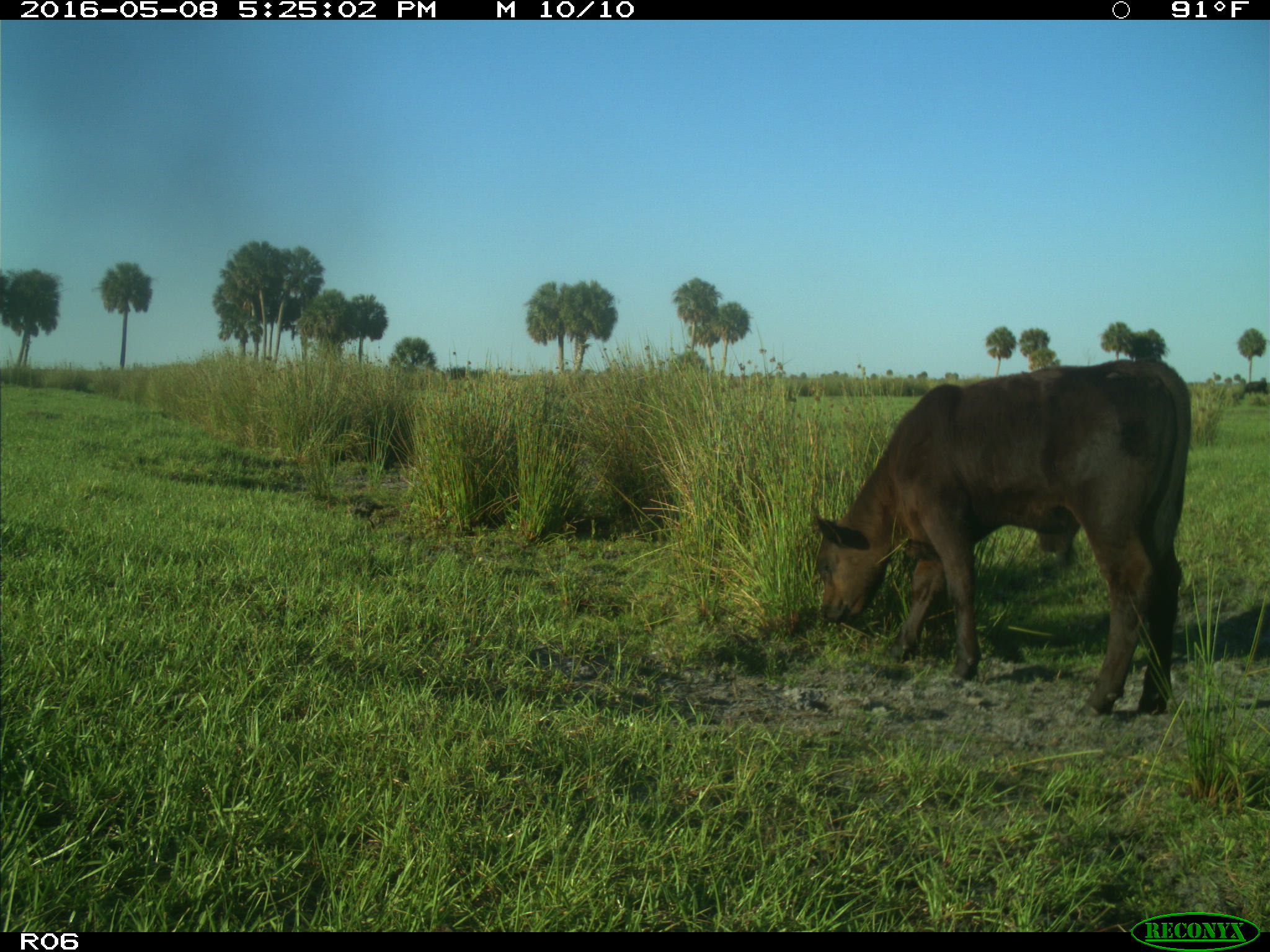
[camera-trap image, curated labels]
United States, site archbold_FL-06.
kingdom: Animalia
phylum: Chordata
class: Mammalia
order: Artiodactyla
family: Bovidae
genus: Bos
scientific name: Bos taurus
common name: domestic cow